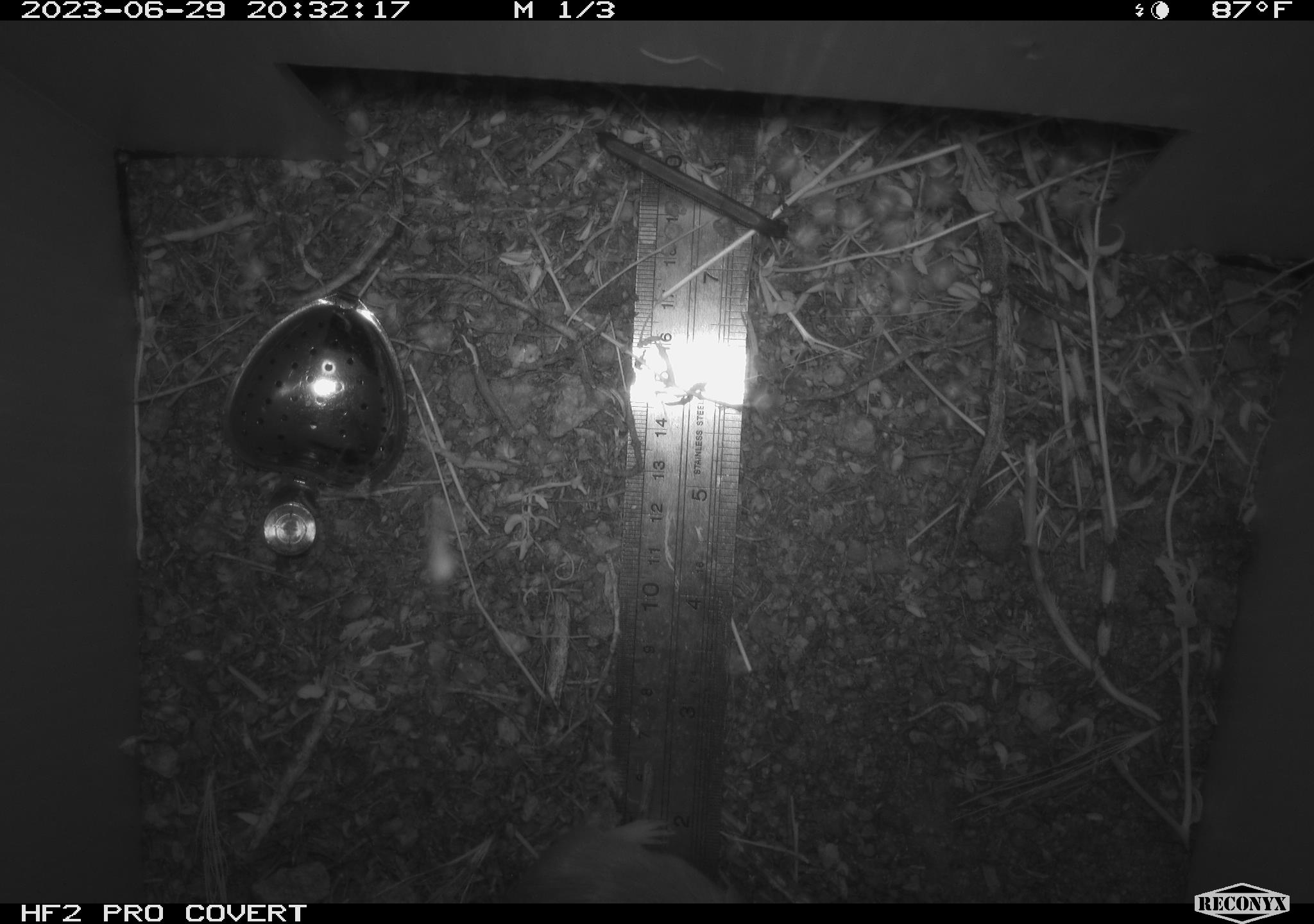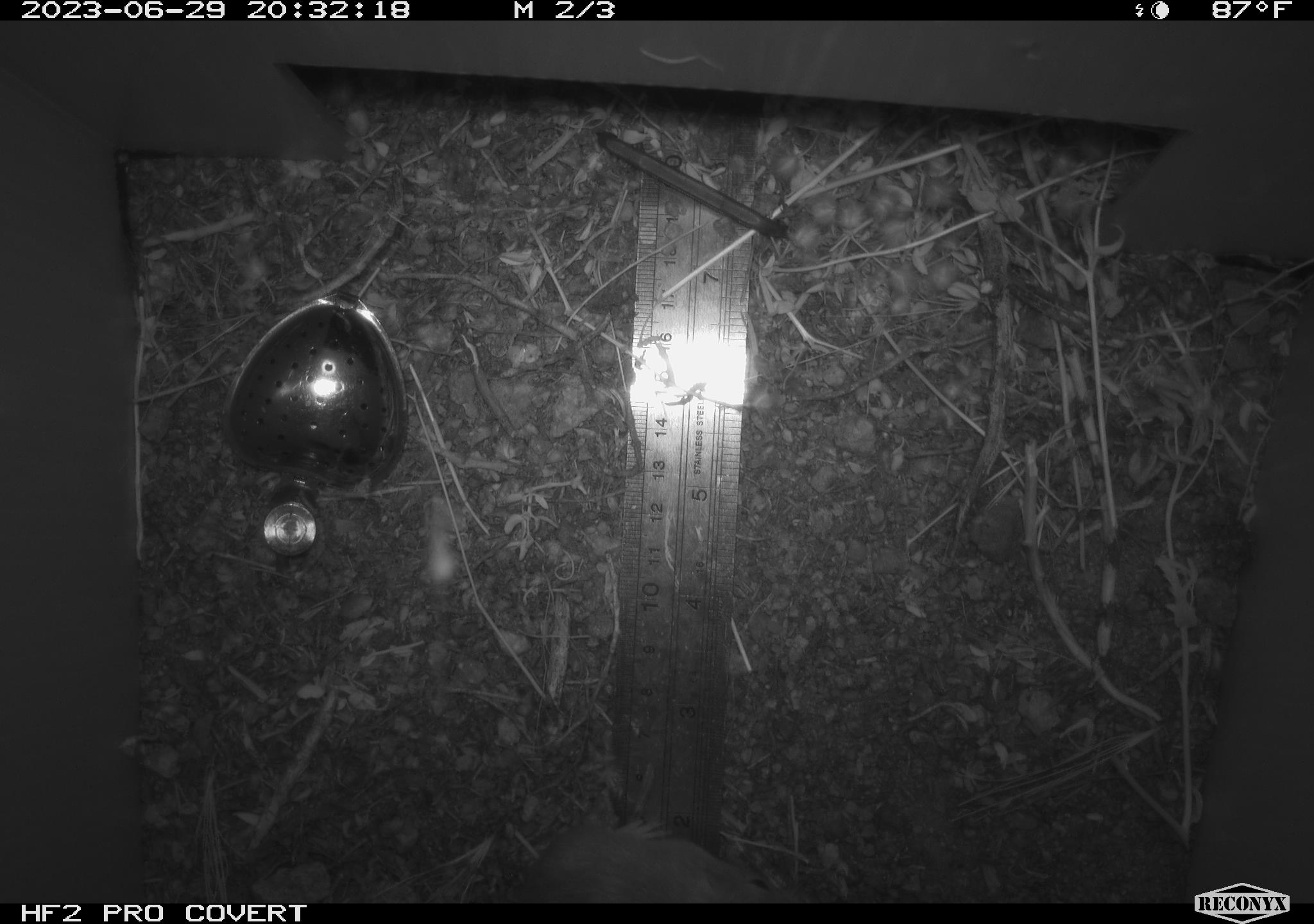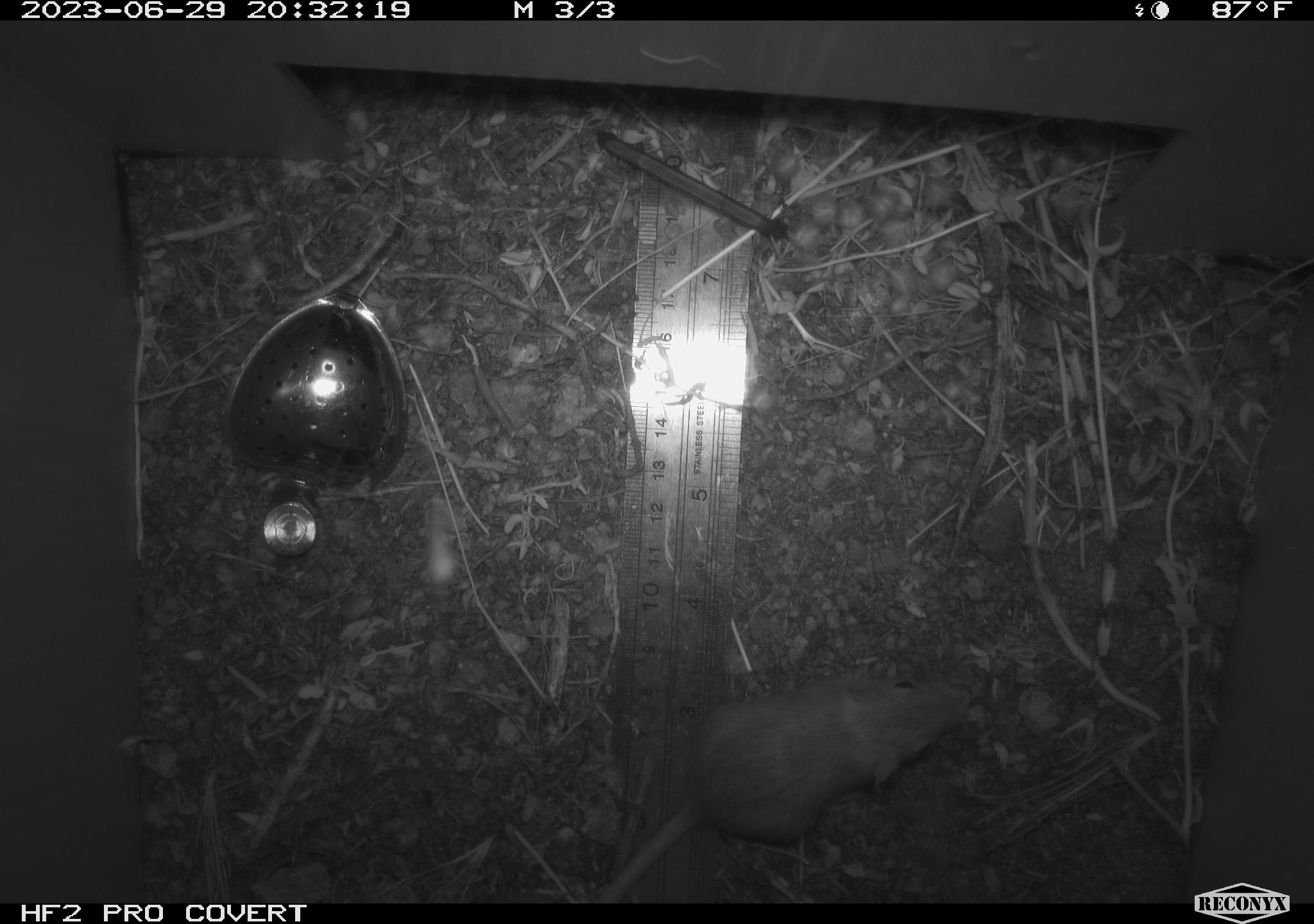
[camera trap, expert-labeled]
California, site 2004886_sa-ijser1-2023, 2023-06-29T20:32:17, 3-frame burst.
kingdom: Animalia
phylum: Chordata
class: Mammalia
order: Rodentia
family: Heteromyidae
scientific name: Heteromyidae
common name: kangaroo rats and pocket mice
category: heteromyidae family